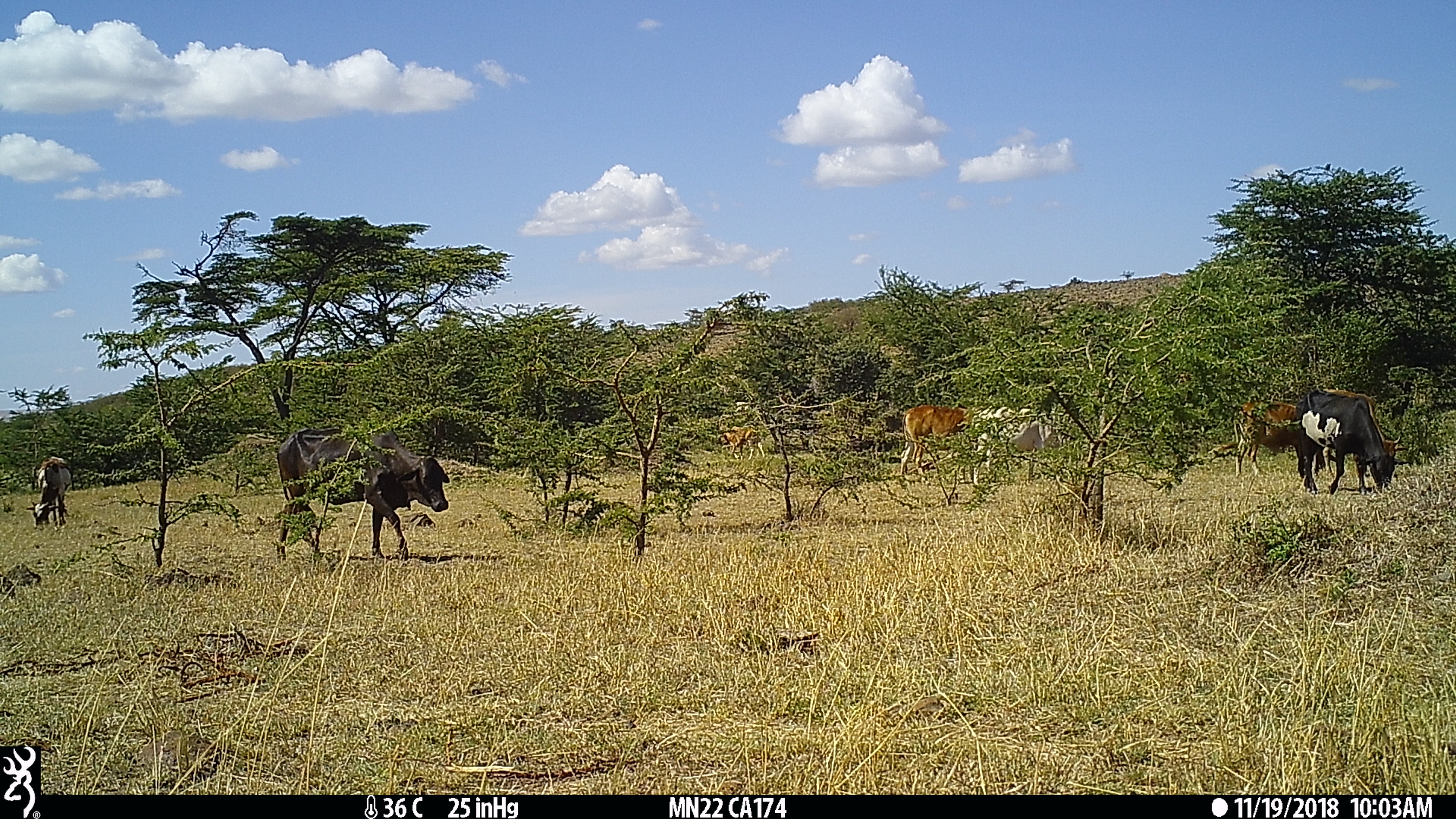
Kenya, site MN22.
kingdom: Animalia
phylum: Chordata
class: Mammalia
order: Artiodactyla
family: Bovidae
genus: Bos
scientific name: Bos taurus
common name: cattle